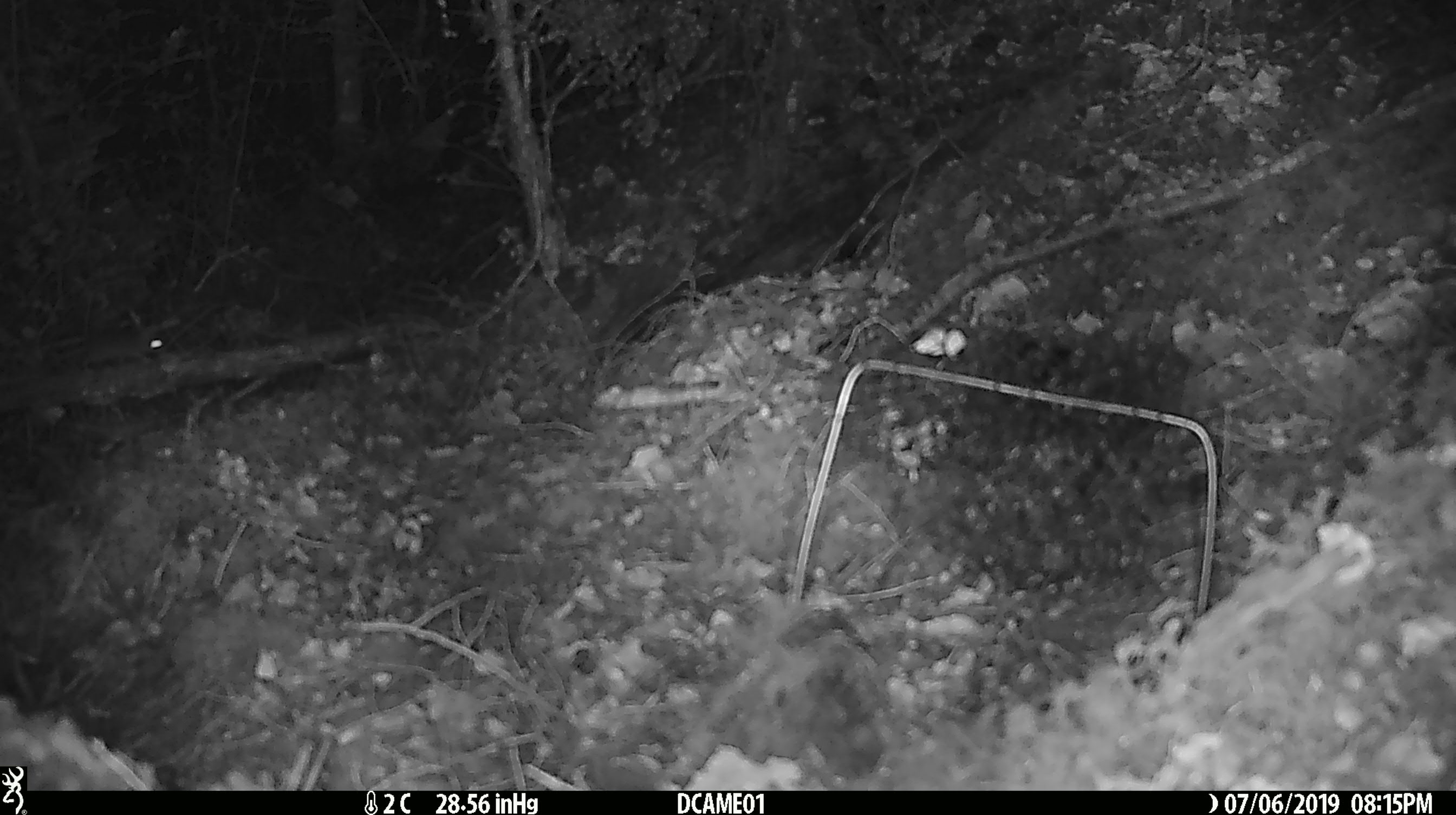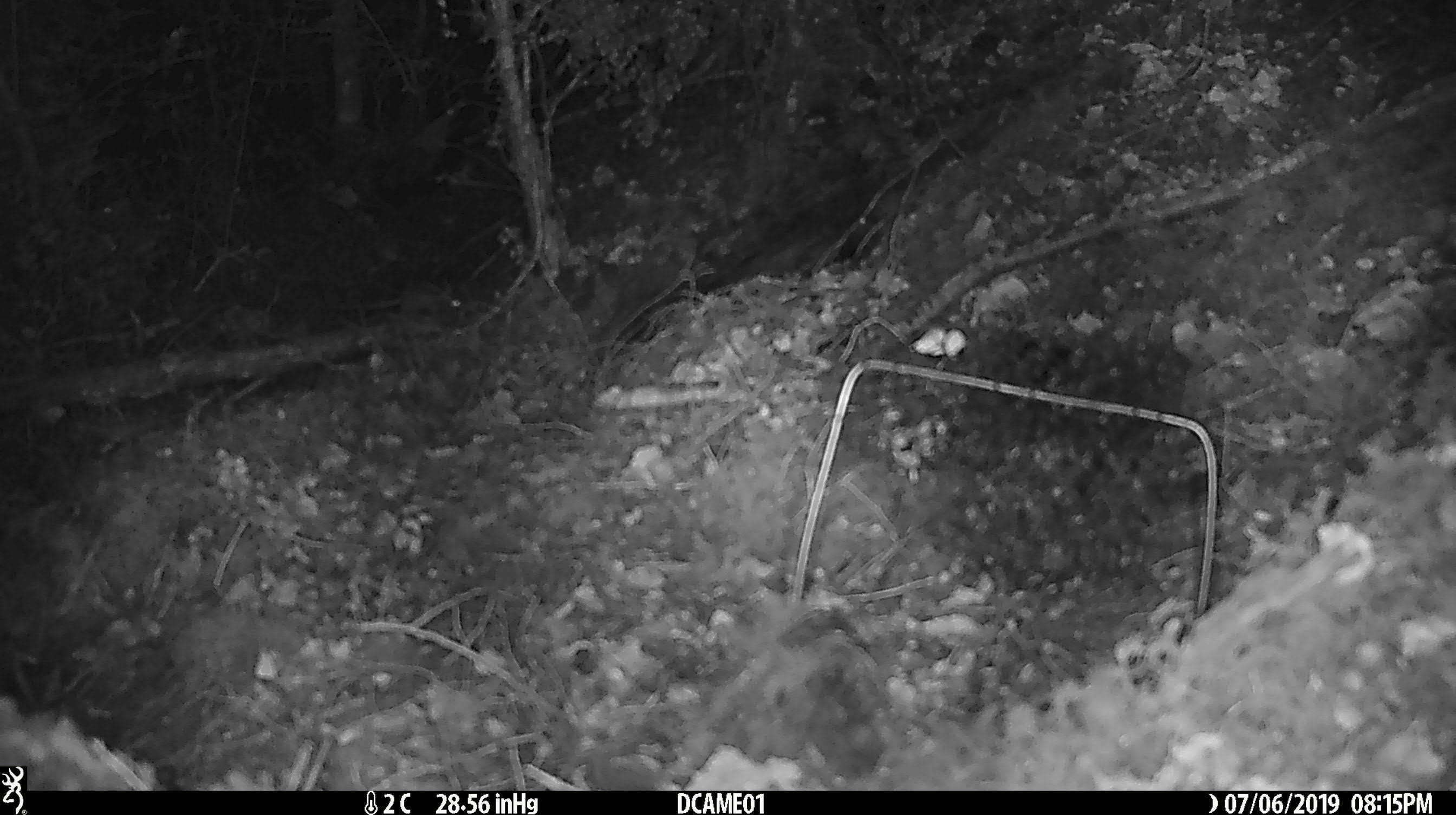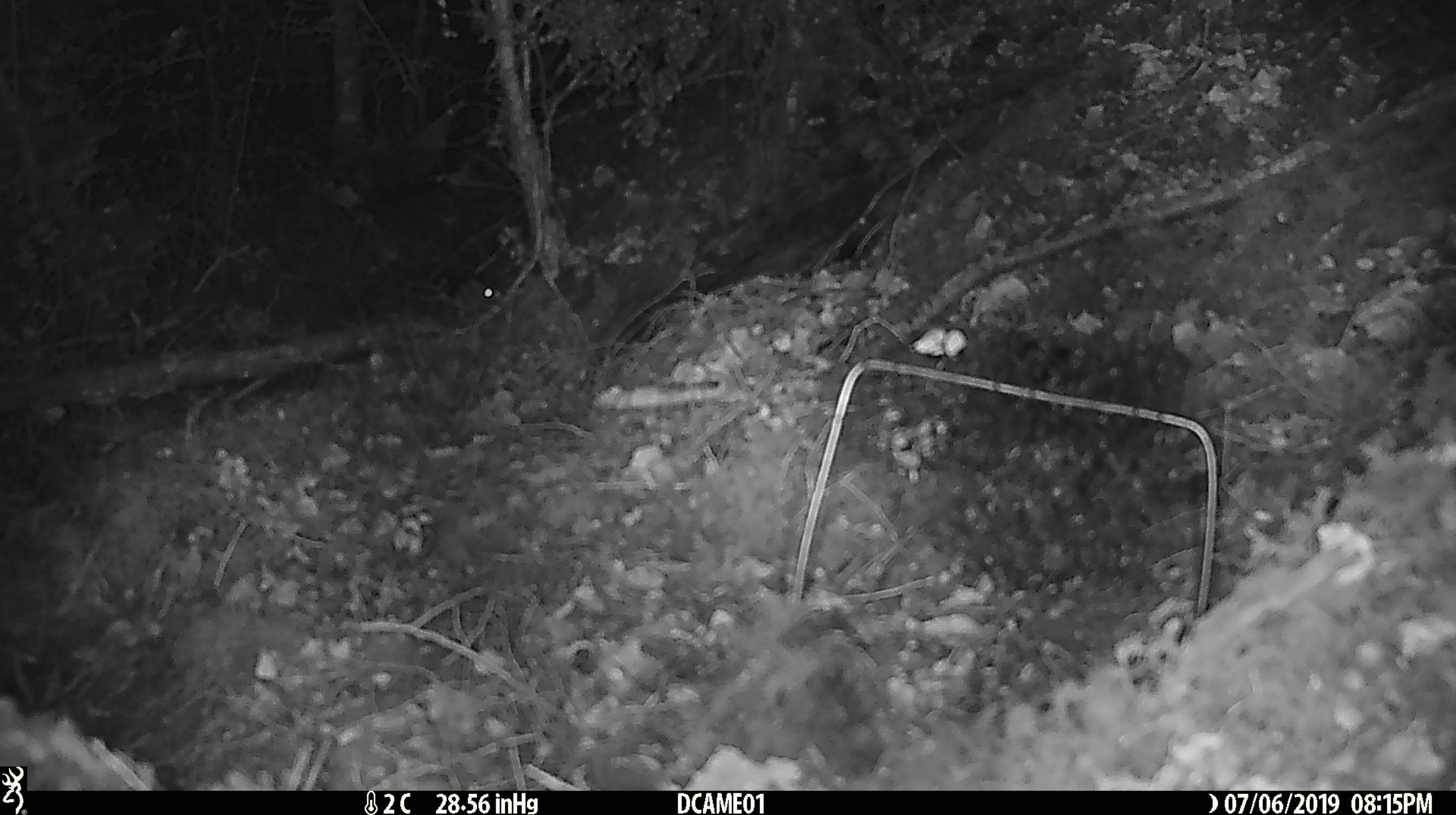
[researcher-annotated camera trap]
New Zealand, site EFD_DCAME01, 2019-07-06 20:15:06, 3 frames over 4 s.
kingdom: Animalia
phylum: Chordata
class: Mammalia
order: Rodentia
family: Muridae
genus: Mus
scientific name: Mus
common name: mouse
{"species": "mouse (Mus)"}